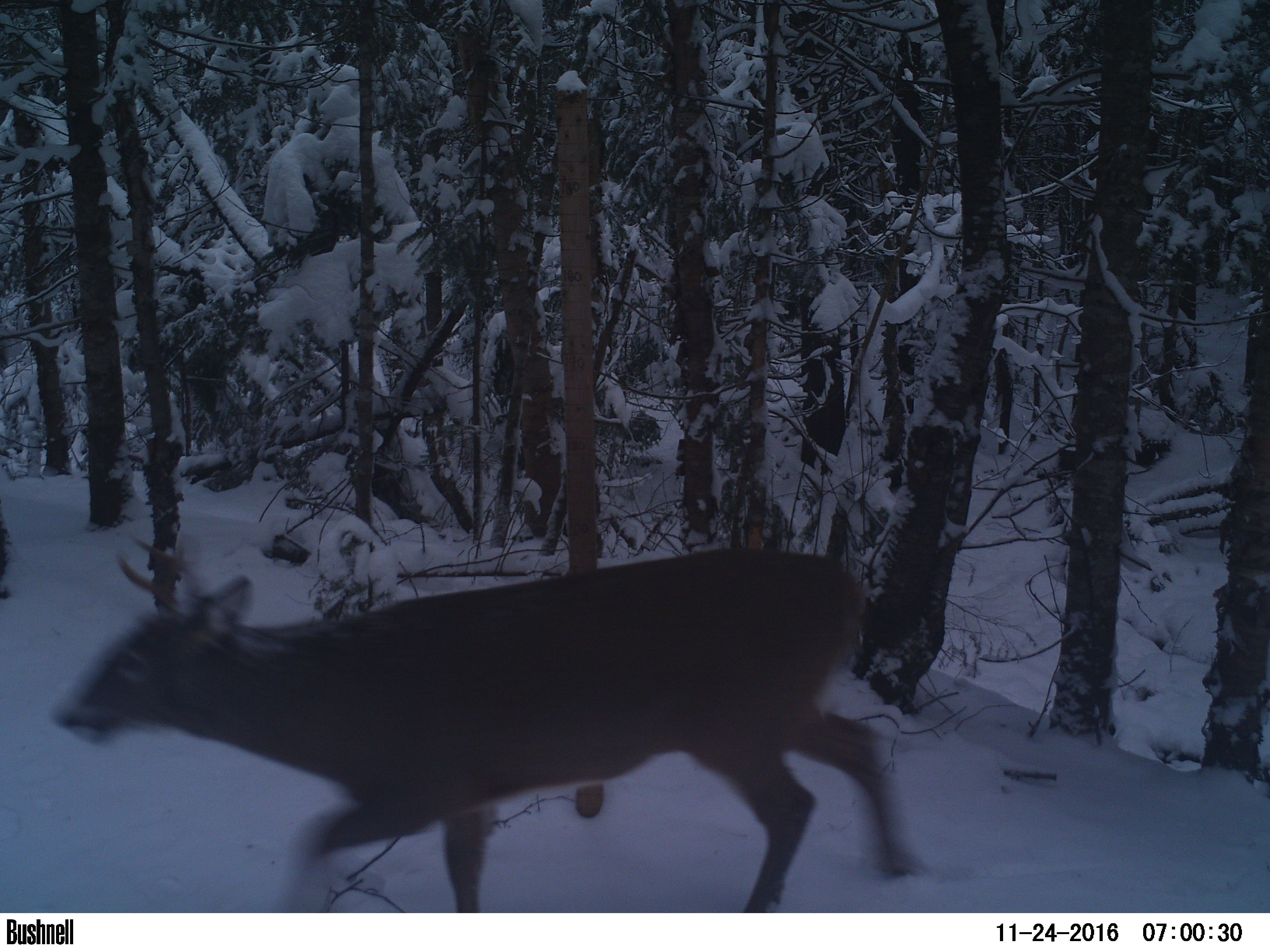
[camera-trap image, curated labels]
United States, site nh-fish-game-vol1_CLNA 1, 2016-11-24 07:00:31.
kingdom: Animalia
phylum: Chordata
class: Mammalia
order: Artiodactyla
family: Cervidae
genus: Odocoileus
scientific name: Odocoileus virginianus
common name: white-tailed deer